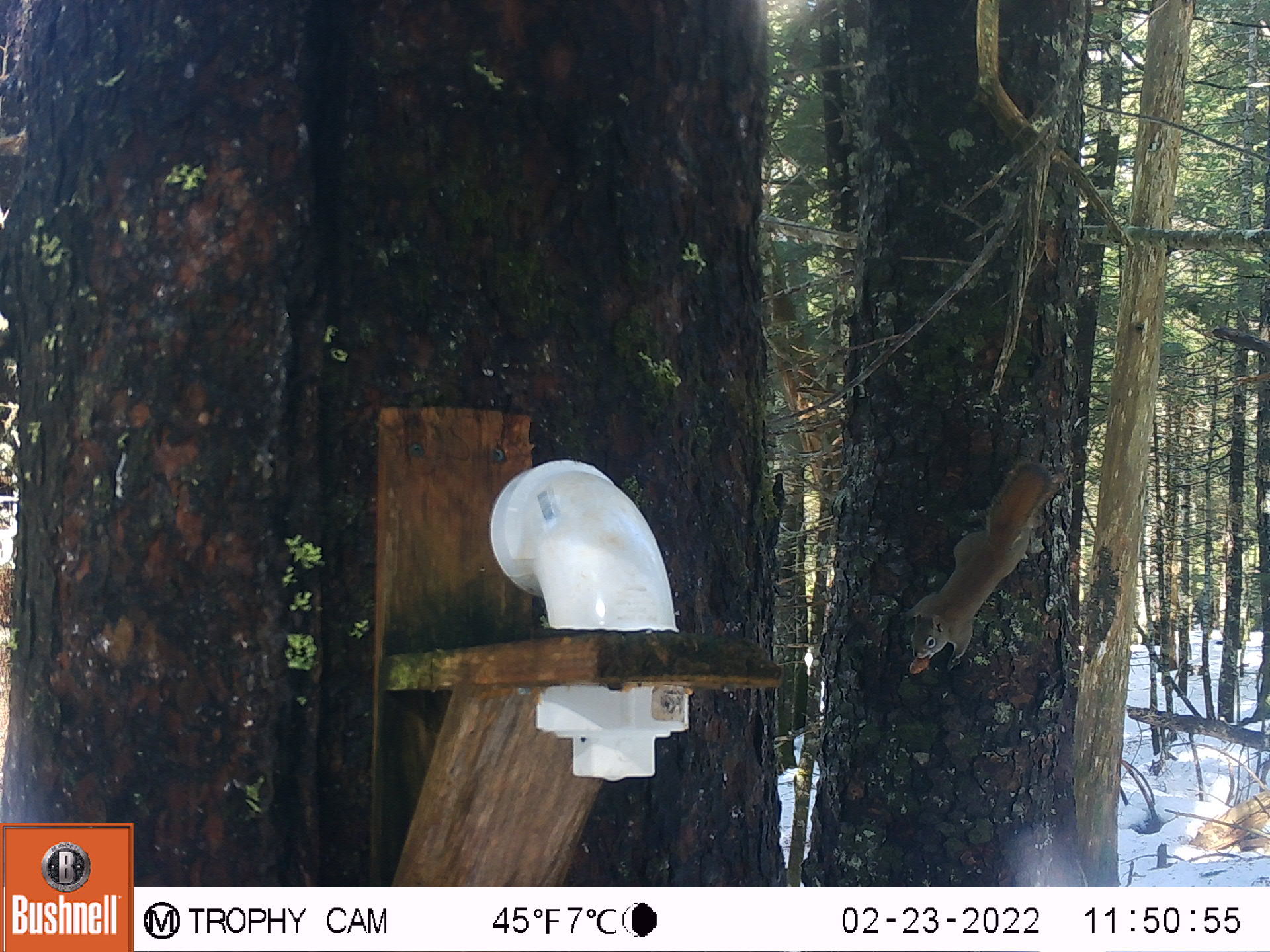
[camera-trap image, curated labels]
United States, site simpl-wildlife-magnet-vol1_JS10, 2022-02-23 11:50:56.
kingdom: Animalia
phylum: Chordata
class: Mammalia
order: Rodentia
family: Sciuridae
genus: Tamiasciurus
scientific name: Tamiasciurus hudsonicus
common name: red squirrel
Red squirrel (Tamiasciurus hudsonicus).